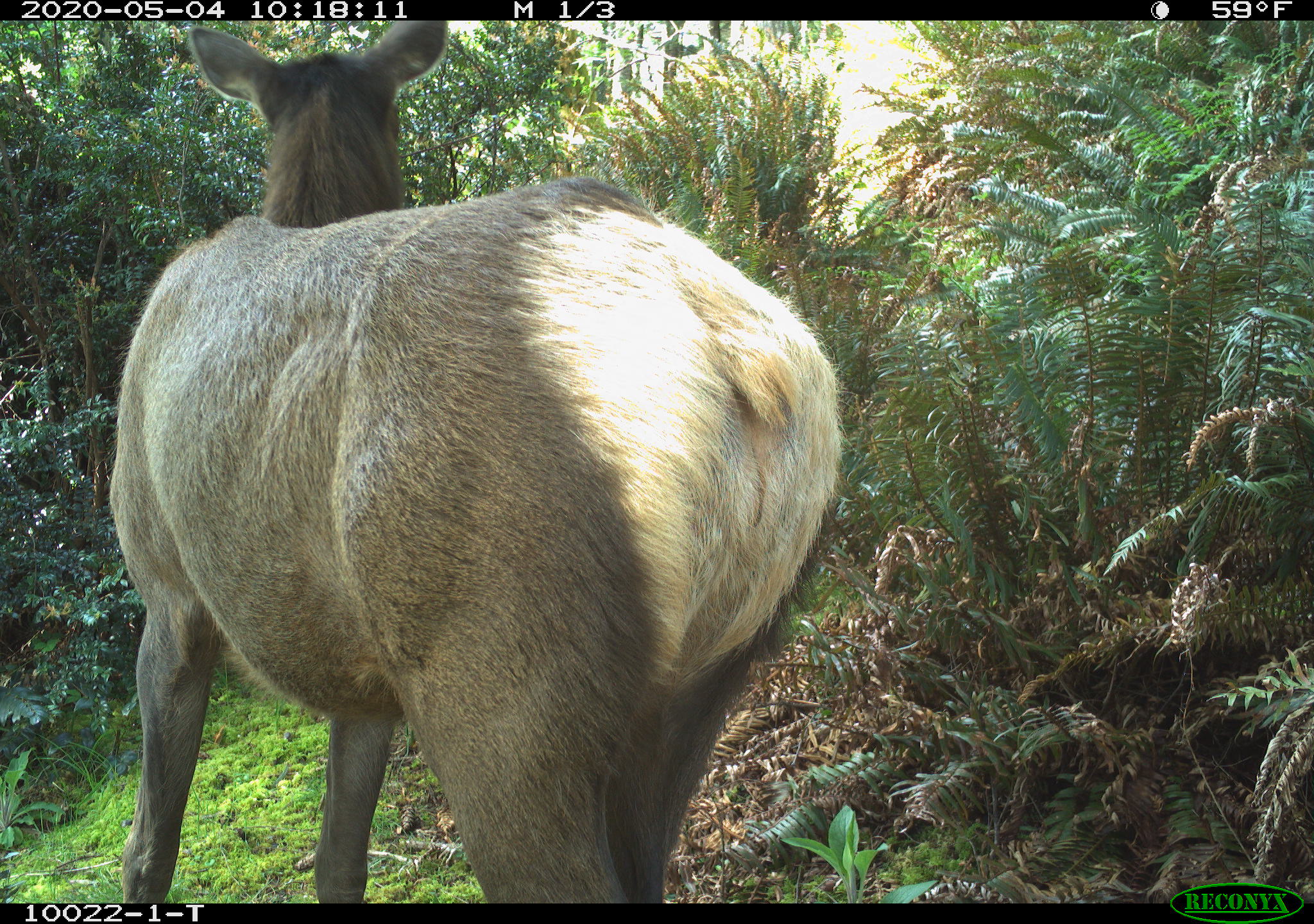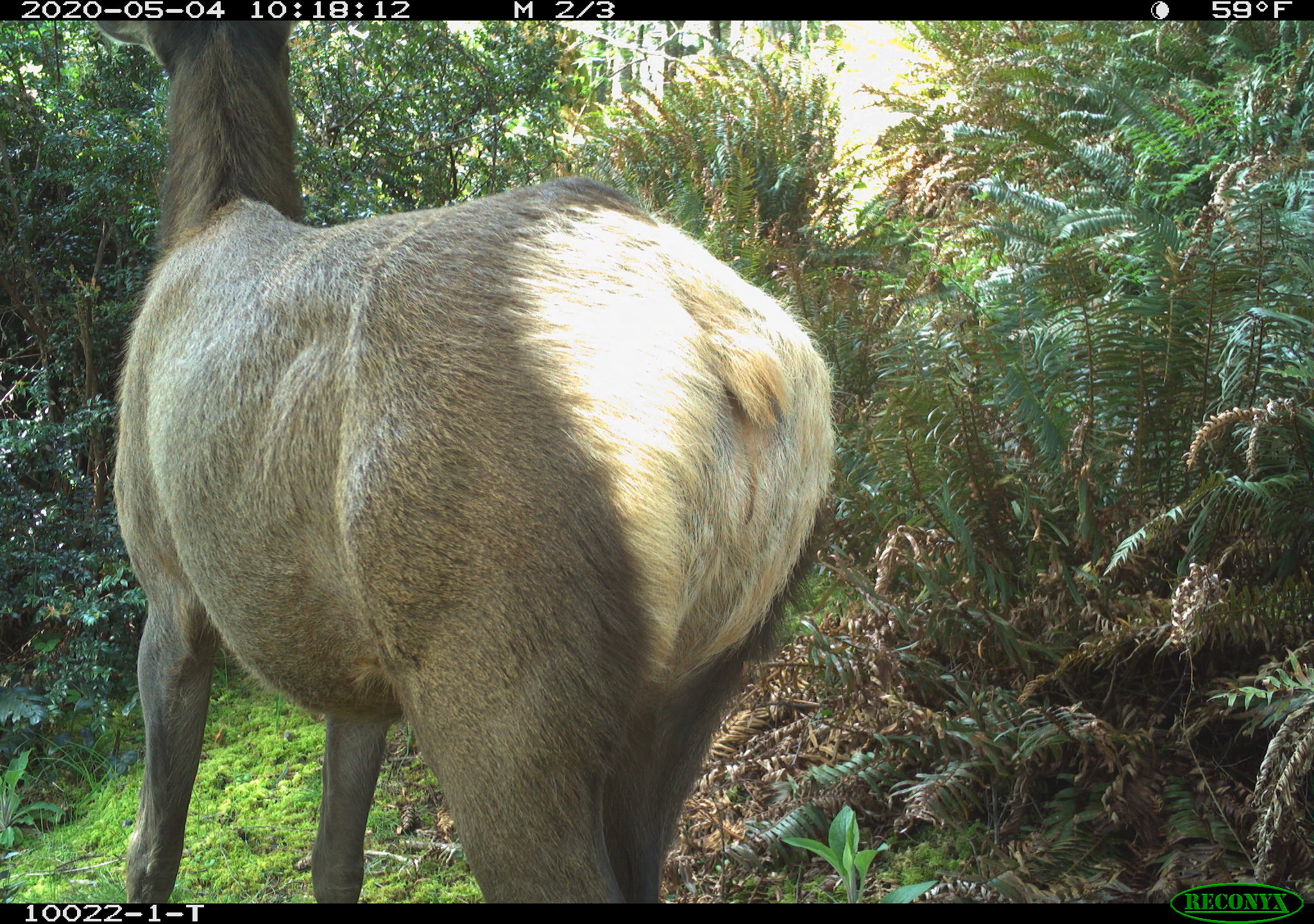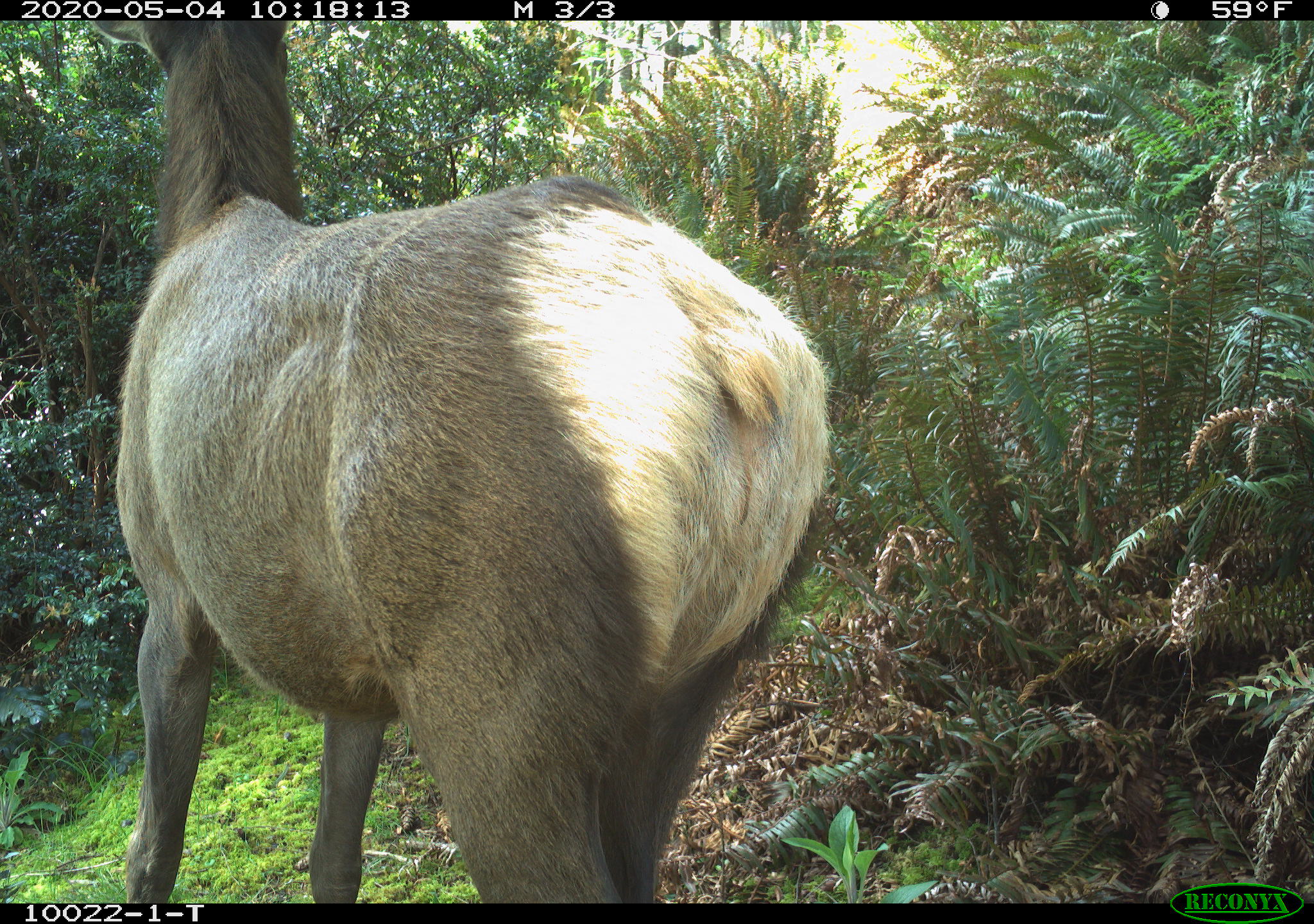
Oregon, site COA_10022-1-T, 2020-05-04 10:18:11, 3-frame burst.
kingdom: Animalia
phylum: Chordata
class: Mammalia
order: Artiodactyla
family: Cervidae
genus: Cervus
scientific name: Cervus canadensis roosevelti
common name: roosevelt elk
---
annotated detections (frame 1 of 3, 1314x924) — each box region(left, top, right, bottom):
roosevelt elk: region(80, 24, 856, 897)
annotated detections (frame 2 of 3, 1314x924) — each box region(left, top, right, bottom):
roosevelt elk: region(91, 24, 849, 895)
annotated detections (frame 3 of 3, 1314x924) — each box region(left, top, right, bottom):
roosevelt elk: region(86, 33, 837, 893)